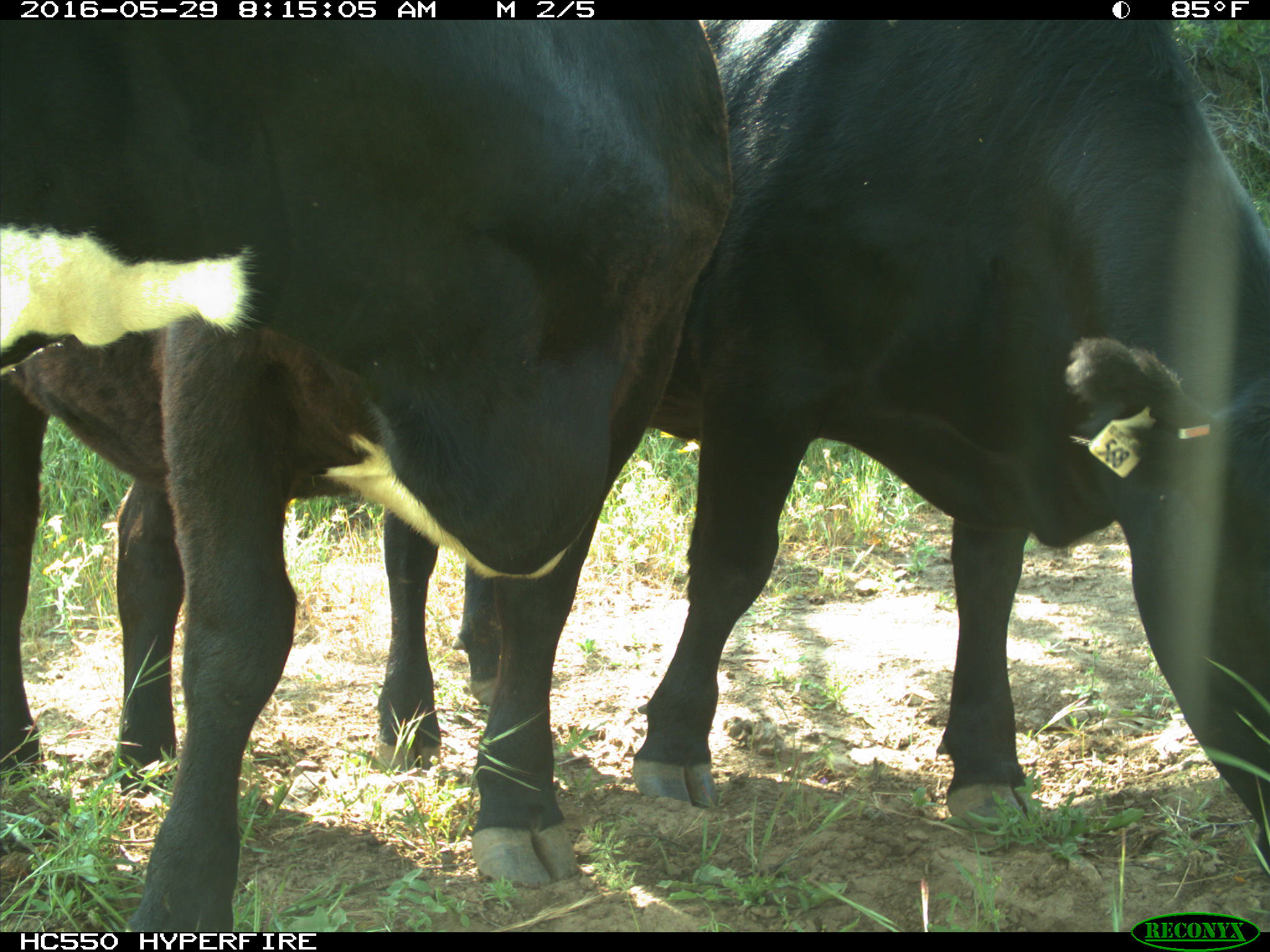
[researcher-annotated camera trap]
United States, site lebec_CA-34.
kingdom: Animalia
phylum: Chordata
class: Mammalia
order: Artiodactyla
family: Bovidae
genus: Bos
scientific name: Bos taurus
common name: domestic cow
Bos taurus (domestic cow).